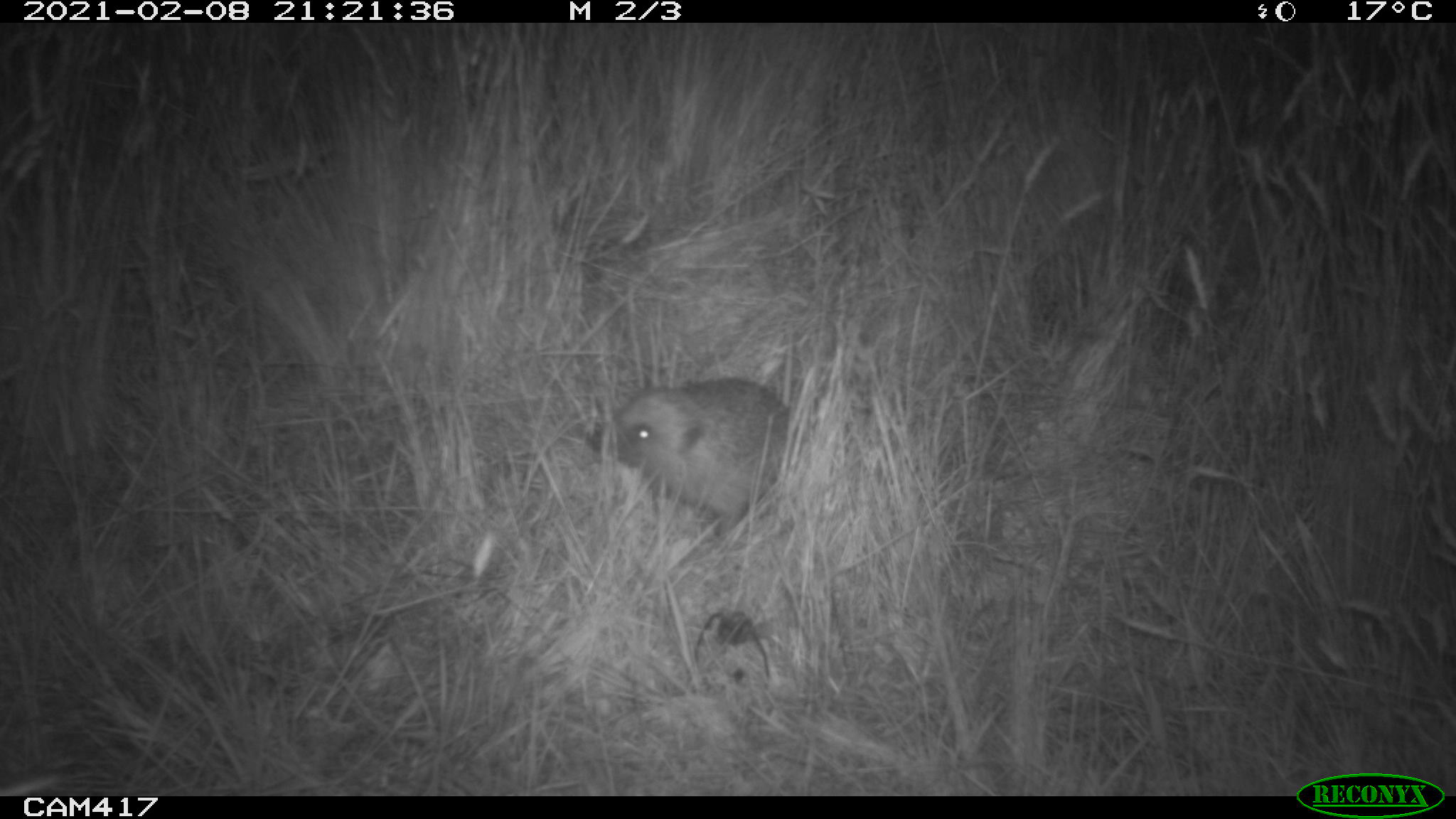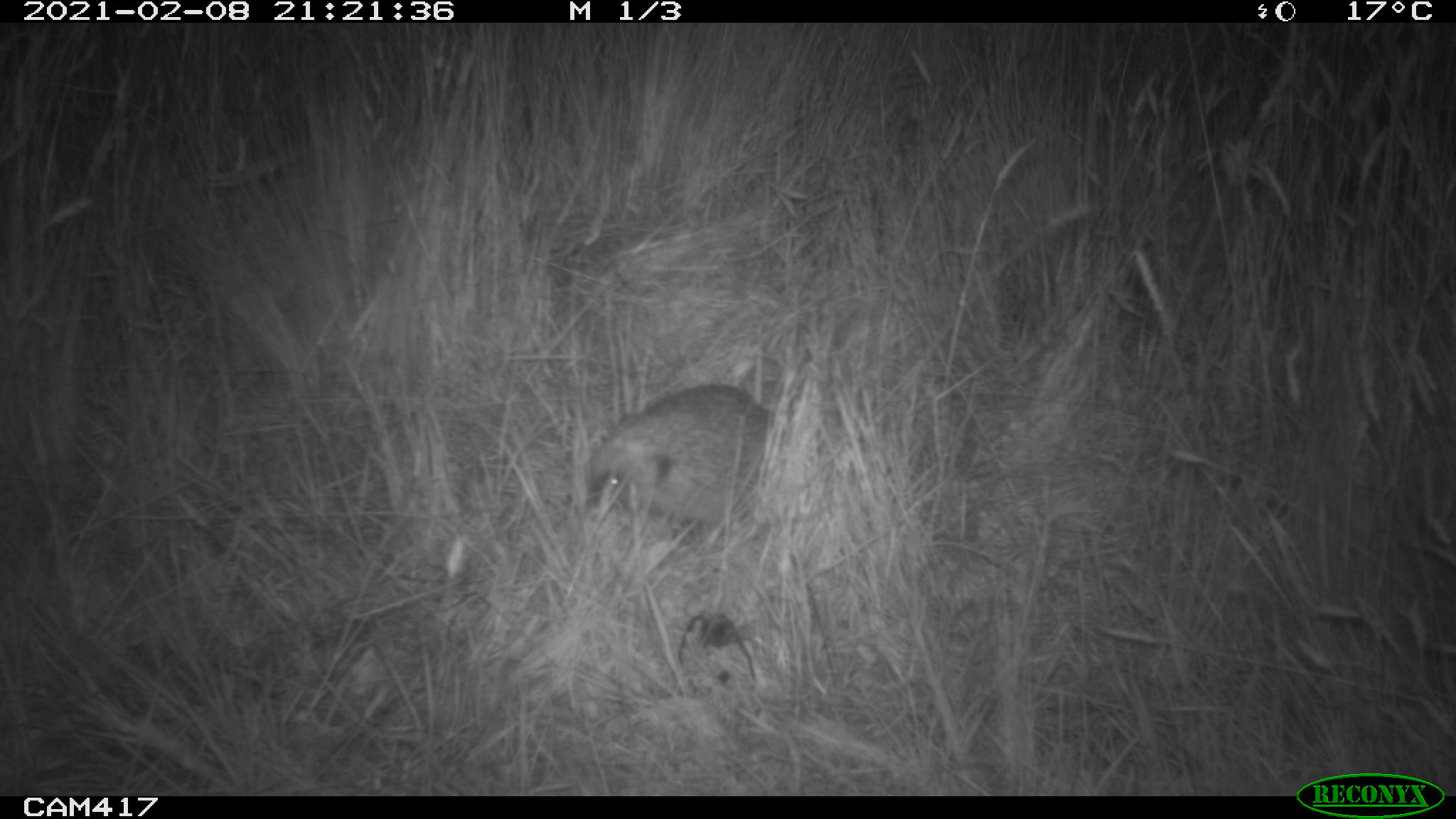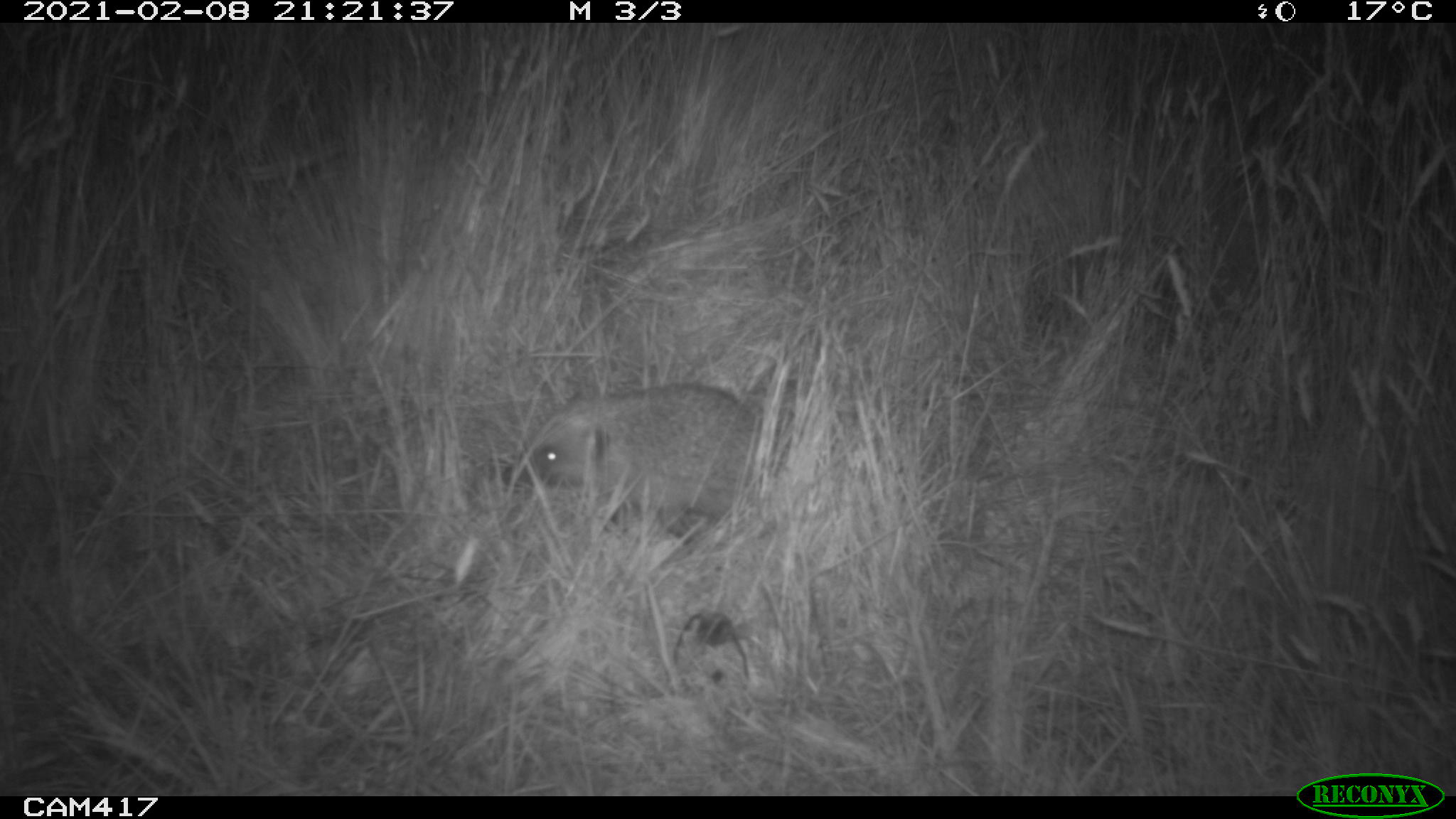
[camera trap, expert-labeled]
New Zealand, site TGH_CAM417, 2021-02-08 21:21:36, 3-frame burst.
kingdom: Animalia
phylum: Chordata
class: Mammalia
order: Eulipotyphla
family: Erinaceidae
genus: Erinaceus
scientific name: Erinaceus europaeus europaeus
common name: european hedgehog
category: hedgehog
Hedgehog (european hedgehog) (Erinaceus europaeus europaeus).